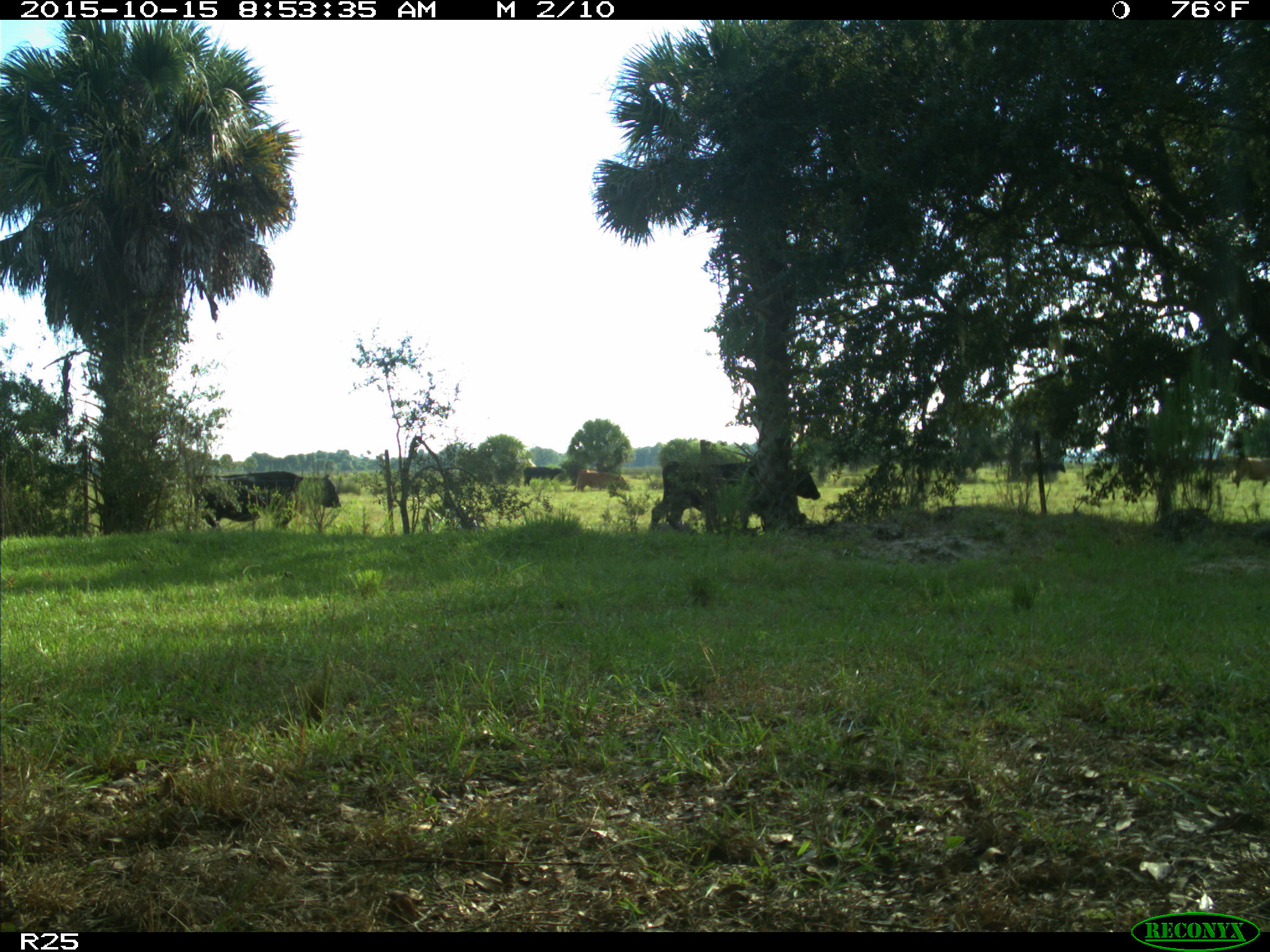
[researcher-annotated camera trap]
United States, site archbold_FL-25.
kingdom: Animalia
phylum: Chordata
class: Mammalia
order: Artiodactyla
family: Bovidae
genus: Bos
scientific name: Bos taurus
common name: domestic cow